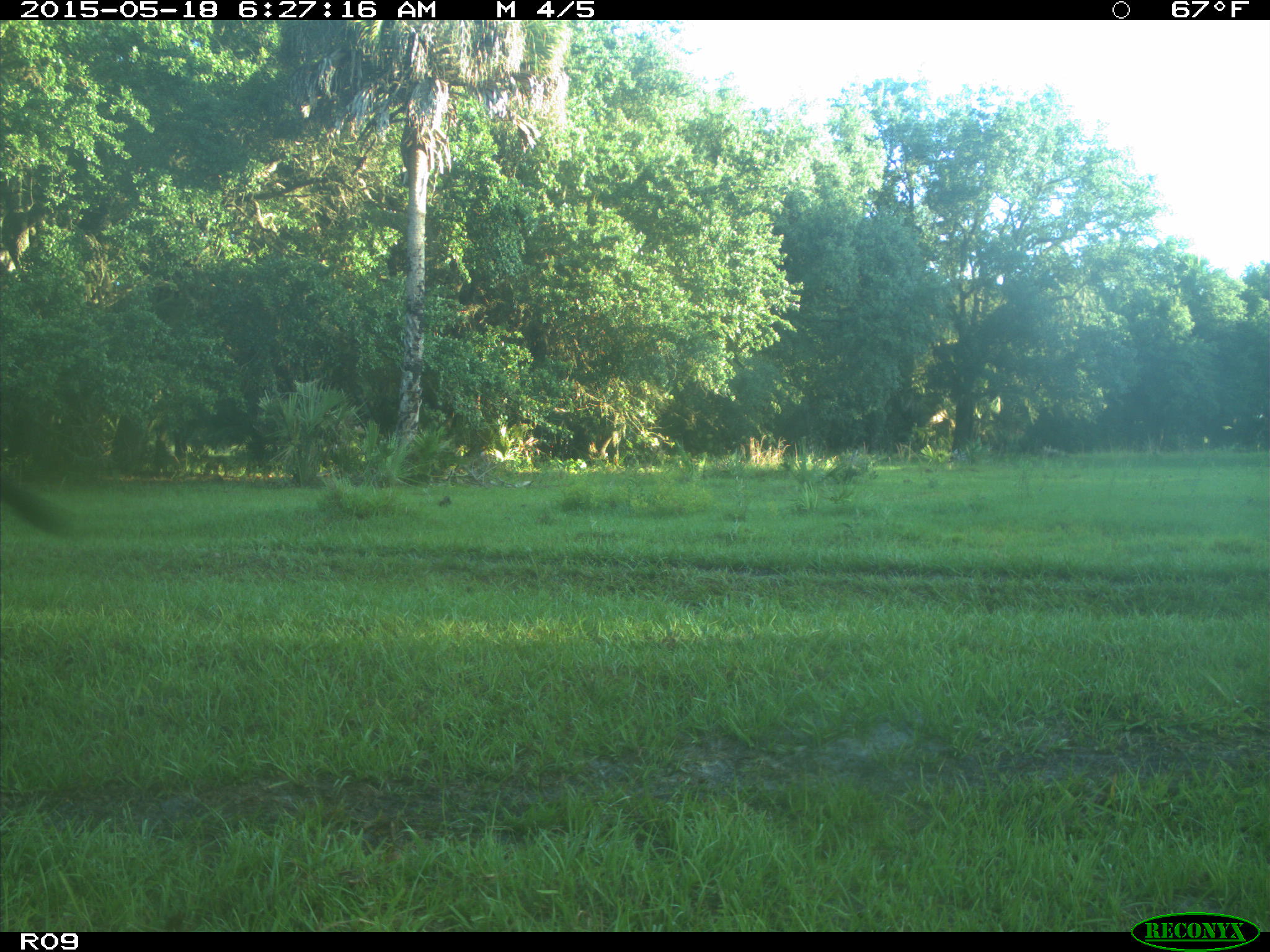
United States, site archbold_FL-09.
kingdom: Animalia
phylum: Chordata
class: Mammalia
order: Artiodactyla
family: Bovidae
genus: Bos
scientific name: Bos taurus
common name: domestic cow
Bos taurus (domestic cow).